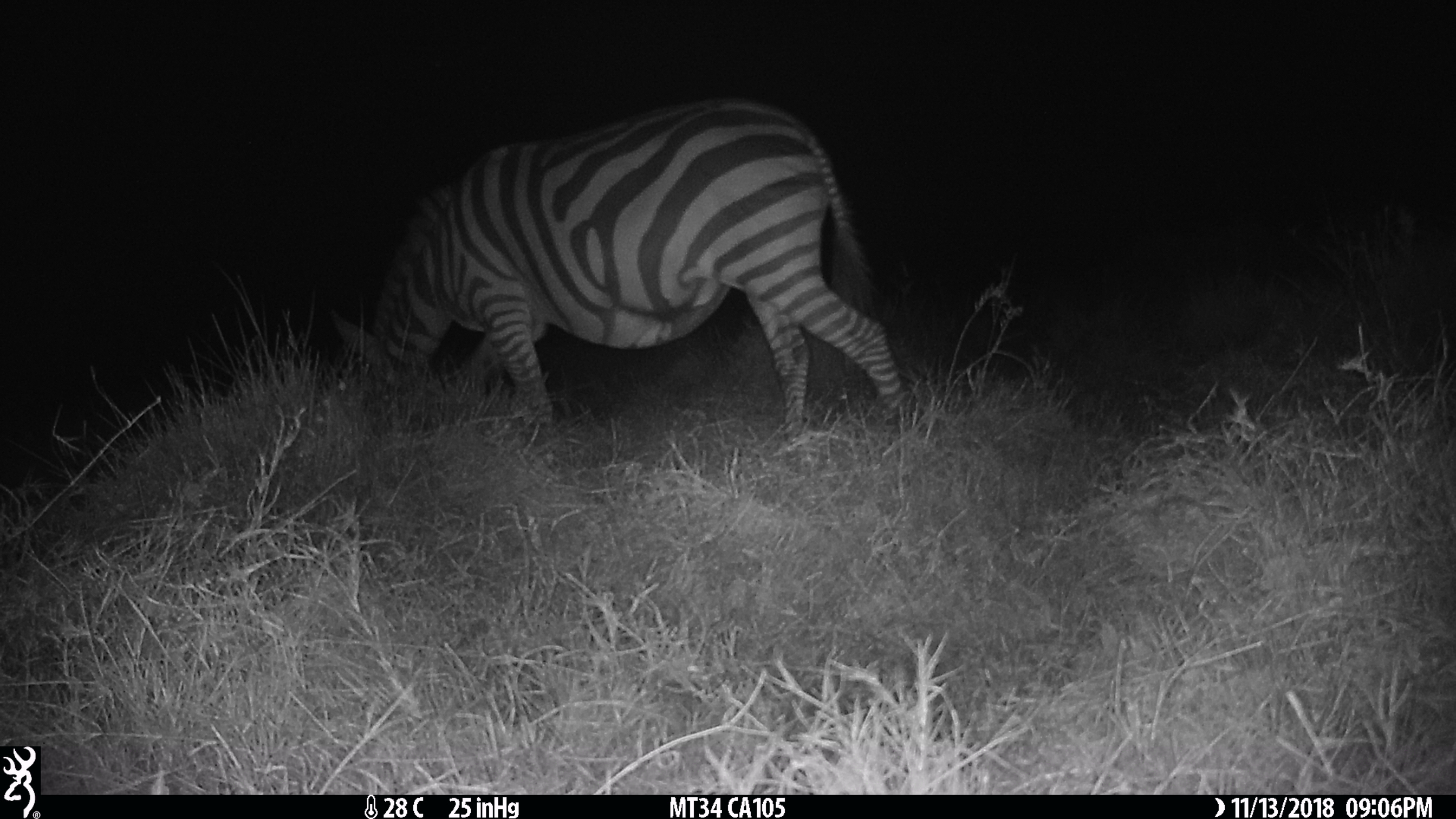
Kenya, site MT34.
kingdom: Animalia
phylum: Chordata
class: Mammalia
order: Perissodactyla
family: Equidae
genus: Equus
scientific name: Equus quagga burchellii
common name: burchell's zebra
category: zebra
Zebra (burchell's zebra) (Equus quagga burchellii).